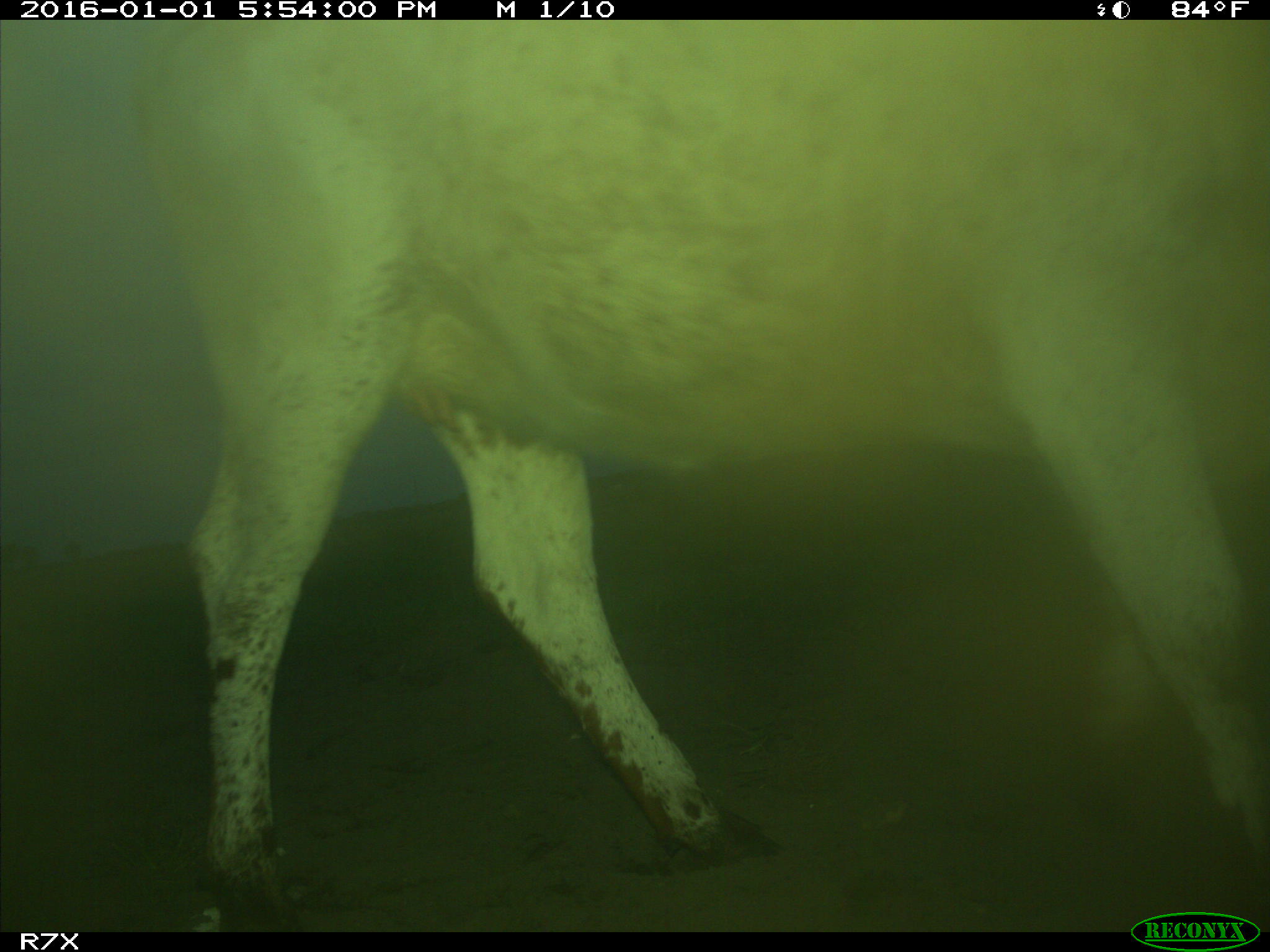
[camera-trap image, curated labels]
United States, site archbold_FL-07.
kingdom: Animalia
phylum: Chordata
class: Mammalia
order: Artiodactyla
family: Bovidae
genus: Bos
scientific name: Bos taurus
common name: domestic cow